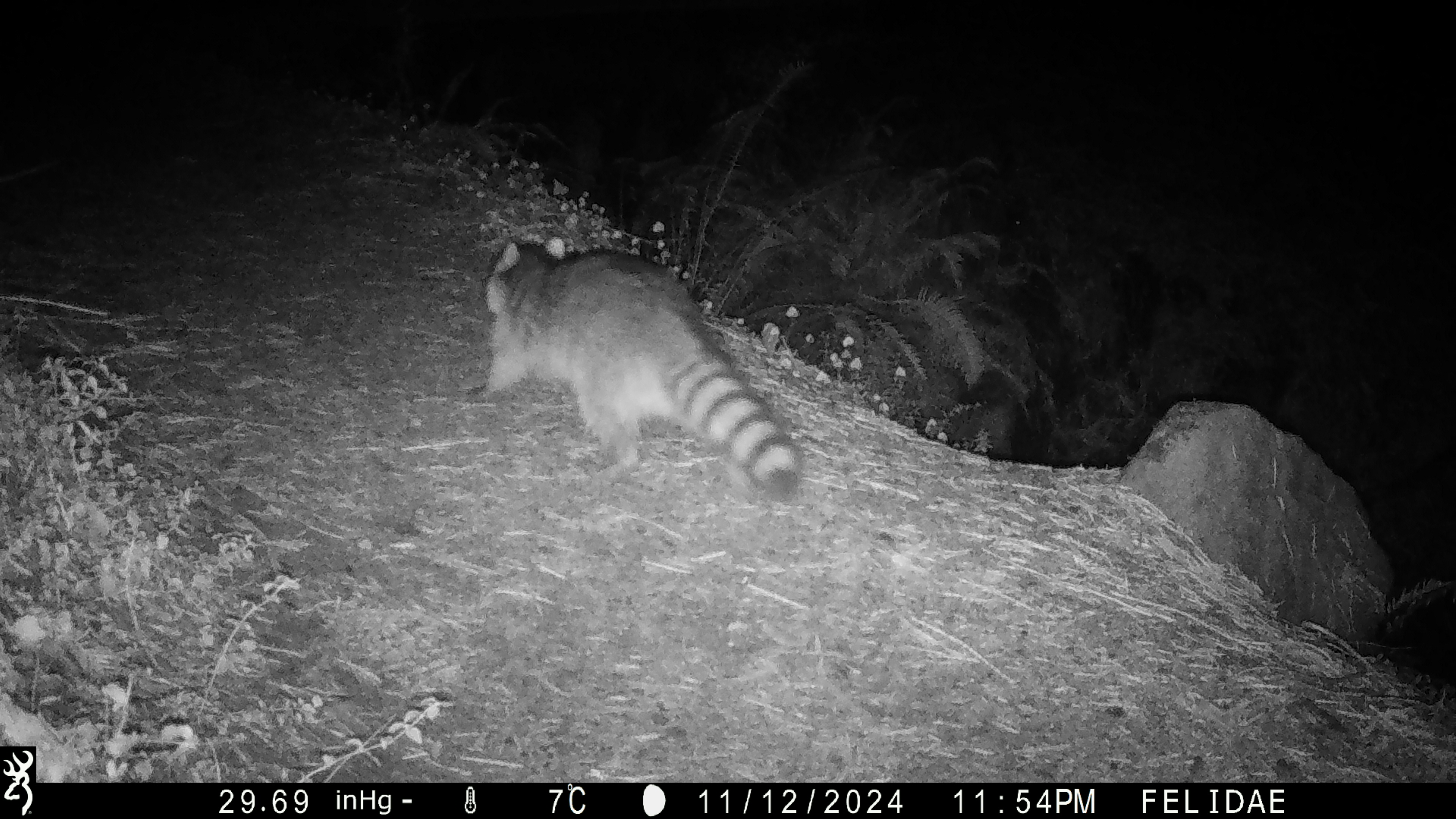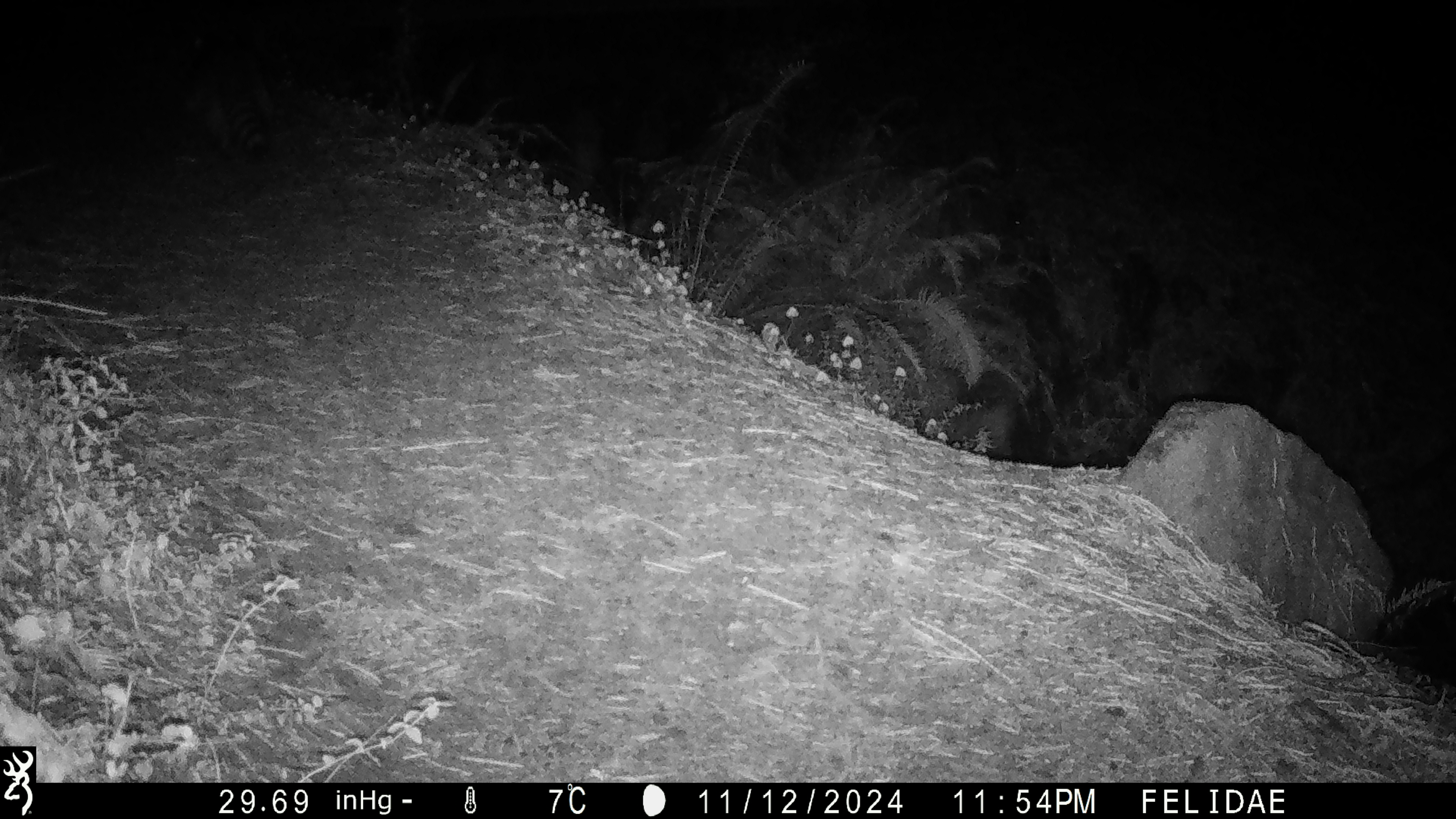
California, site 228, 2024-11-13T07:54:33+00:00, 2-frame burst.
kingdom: Animalia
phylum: Chordata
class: Mammalia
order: Carnivora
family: Procyonidae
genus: Procyon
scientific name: Procyon lotor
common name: raccoon